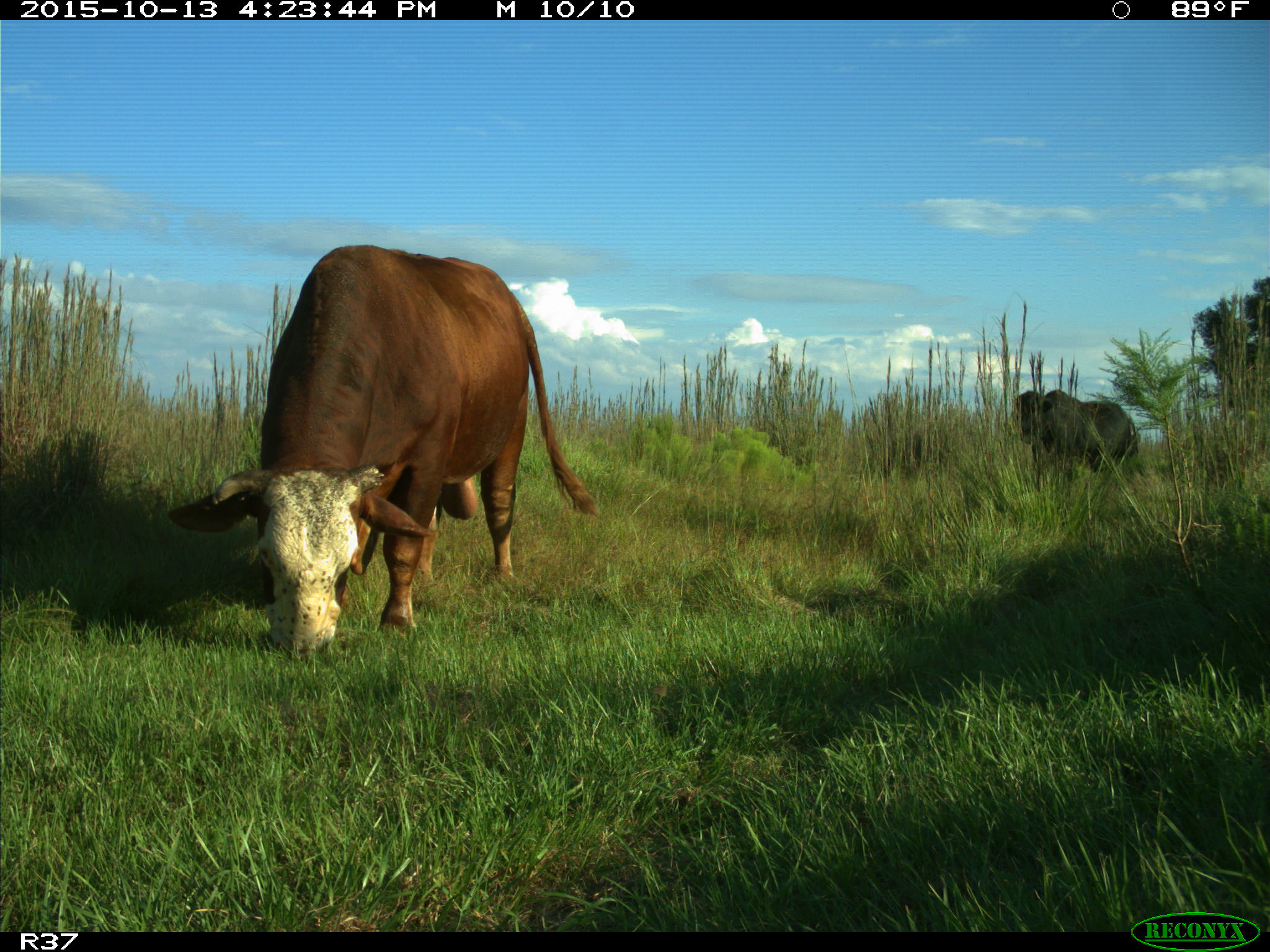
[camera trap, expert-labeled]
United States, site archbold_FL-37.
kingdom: Animalia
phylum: Chordata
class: Mammalia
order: Artiodactyla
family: Bovidae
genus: Bos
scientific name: Bos taurus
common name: domestic cow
Bos taurus (domestic cow).